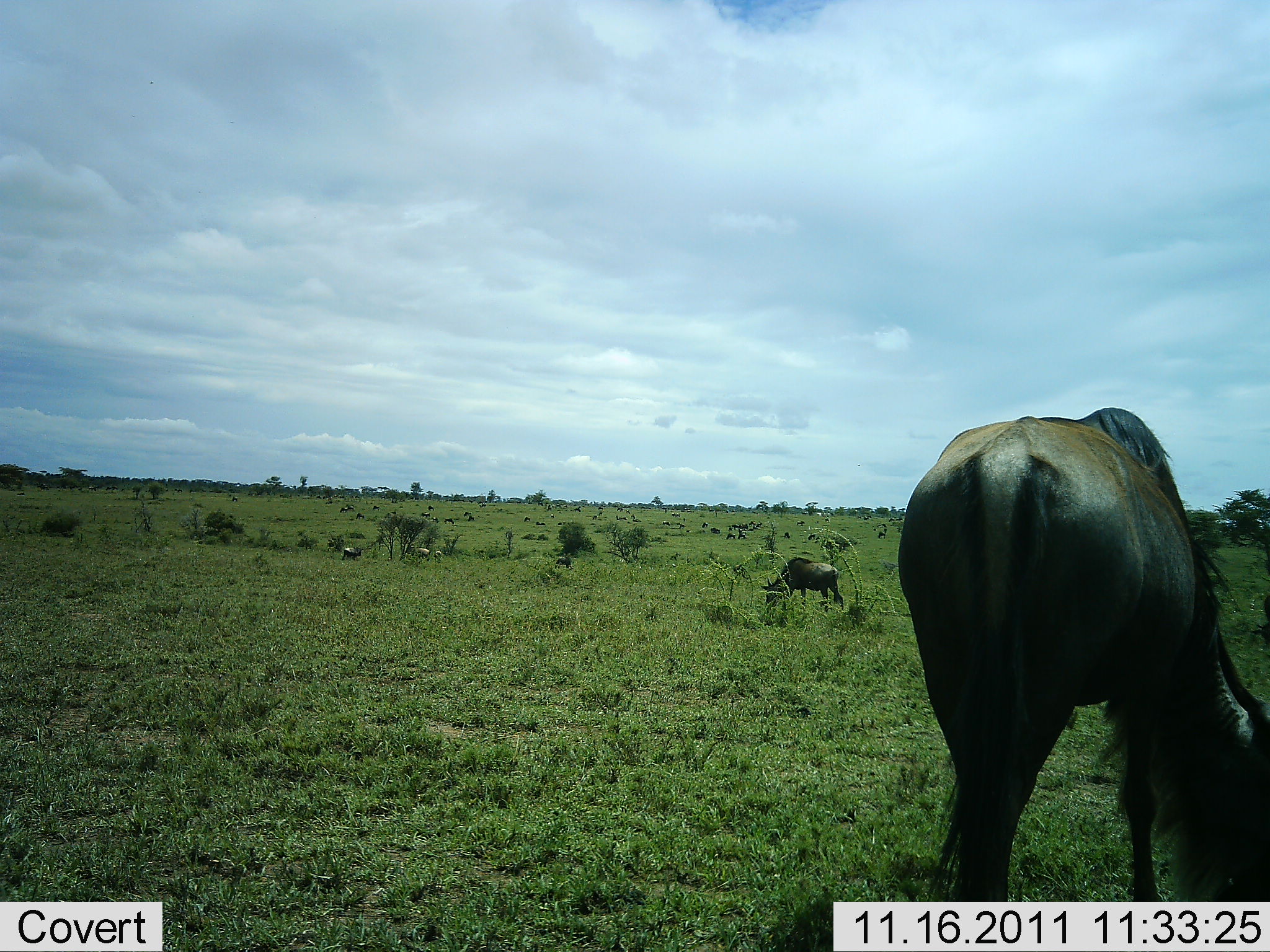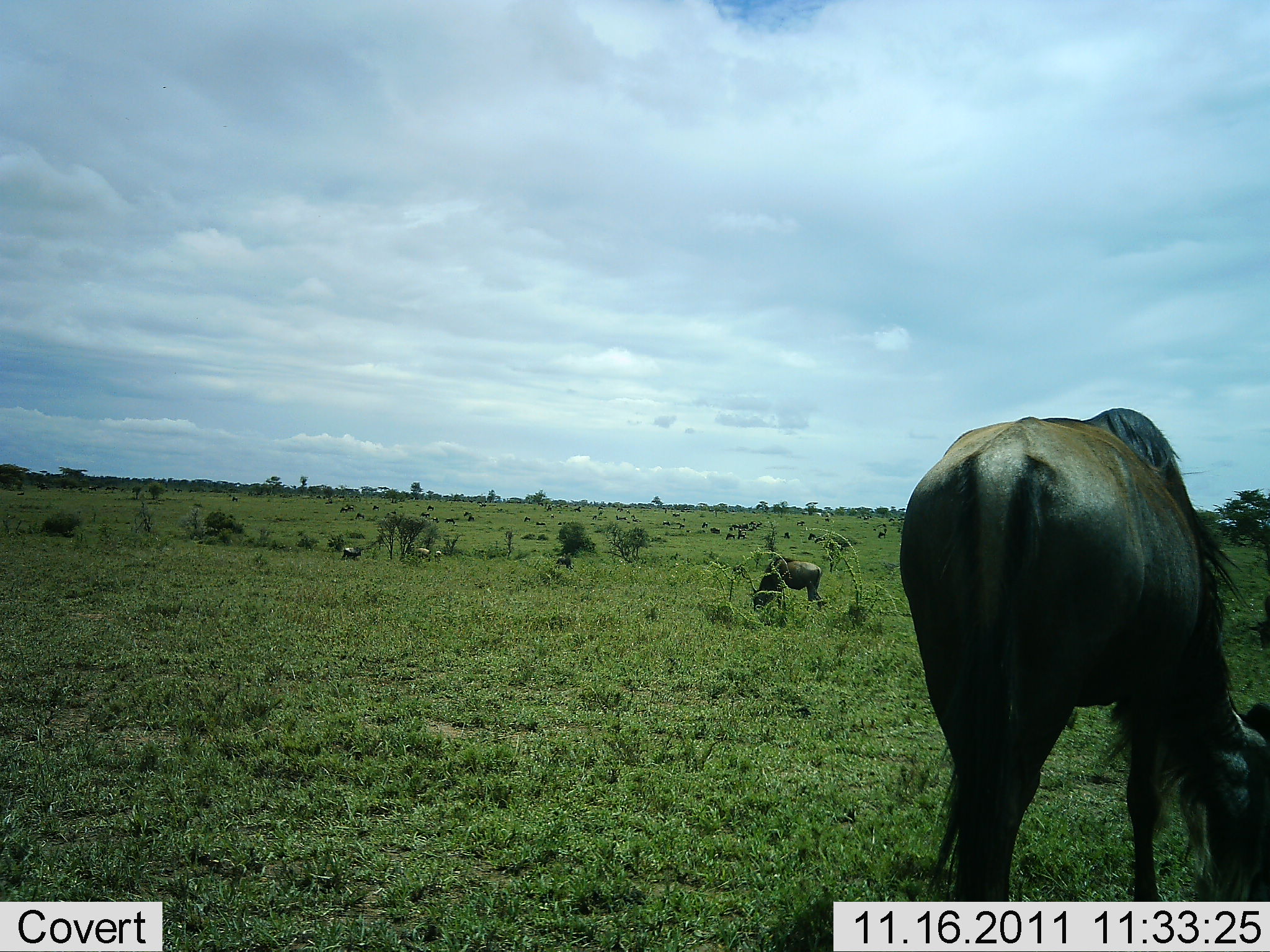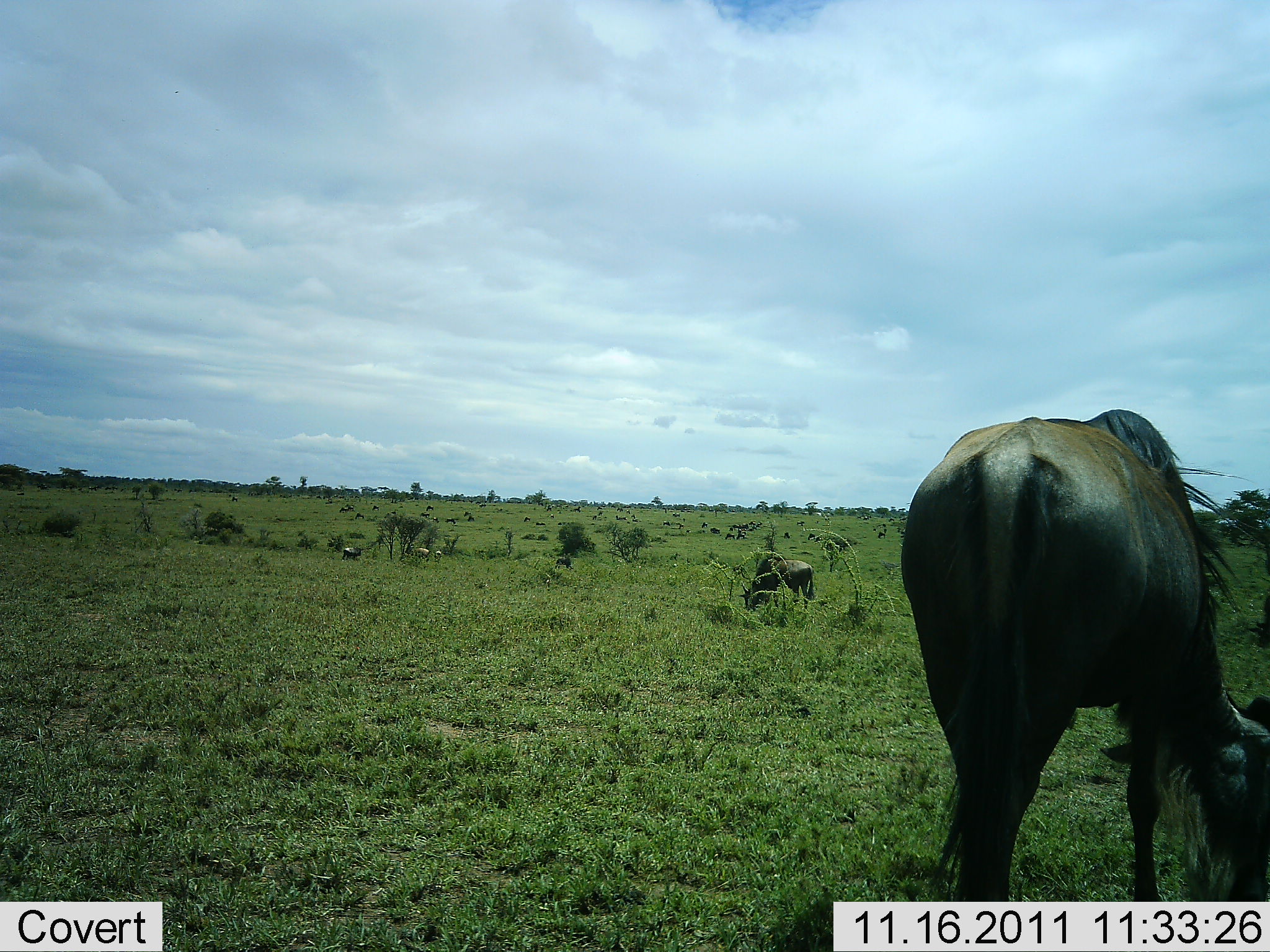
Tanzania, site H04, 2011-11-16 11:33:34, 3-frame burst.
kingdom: Animalia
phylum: Chordata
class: Mammalia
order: Artiodactyla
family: Bovidae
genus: Connochaetes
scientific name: Connochaetes taurinus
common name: blue wildebeest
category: wildebeest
Wildebeest (blue wildebeest) (Connochaetes taurinus), count 2. Behavior (volunteer vote fractions): standing 23%, resting 8%, moving 8%, interacting 0%. Young present (vote fraction): 0%. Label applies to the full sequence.